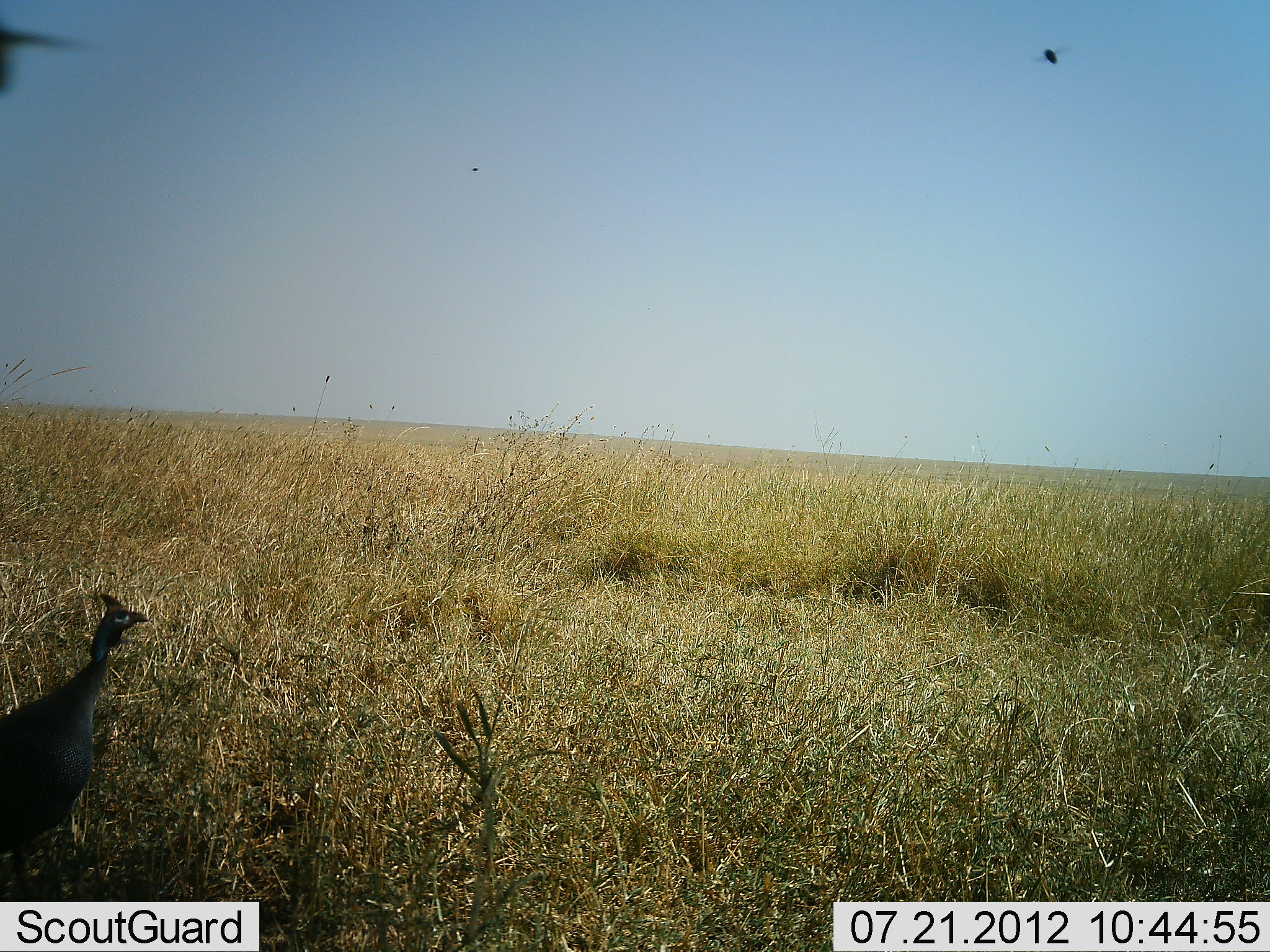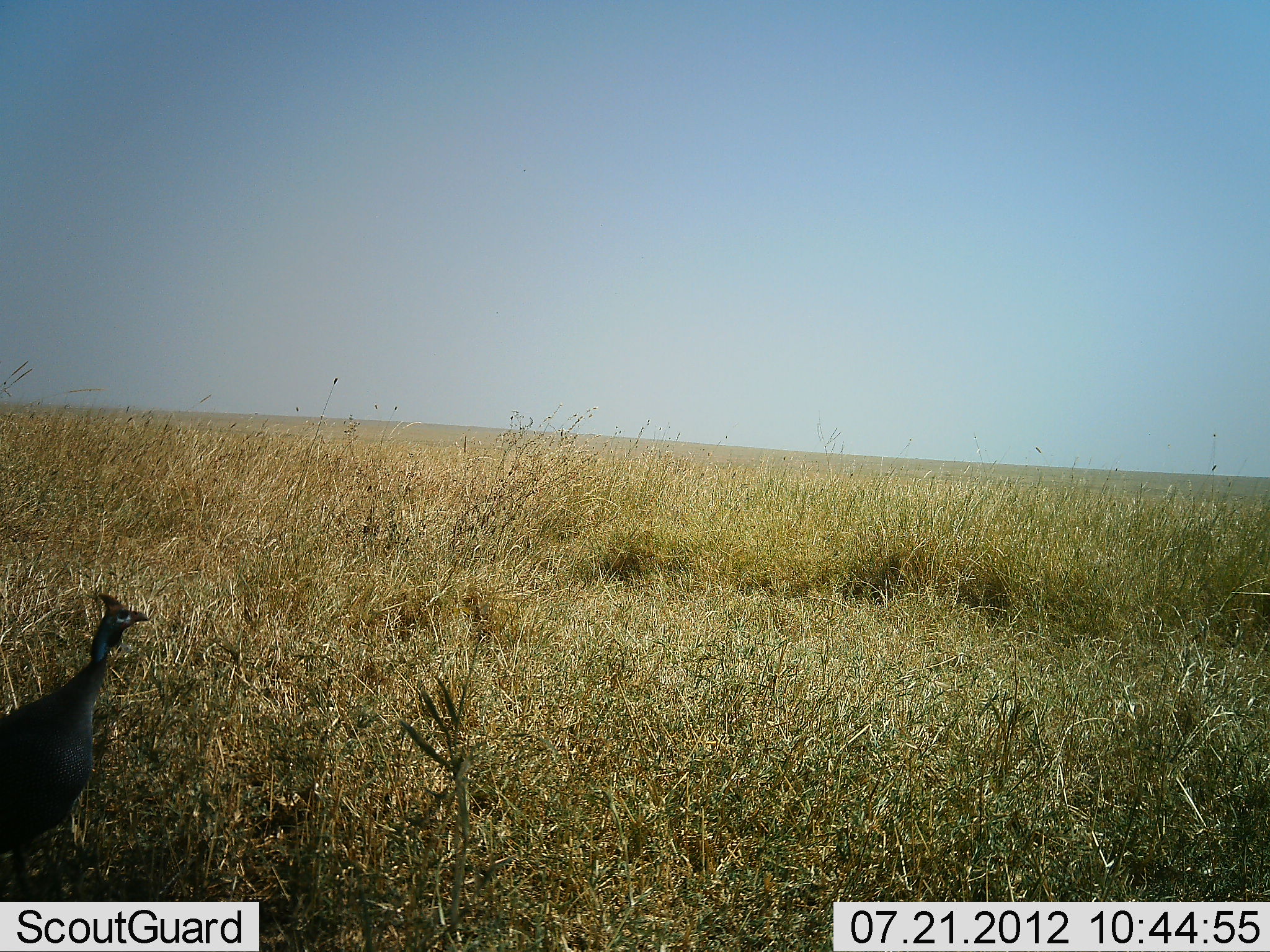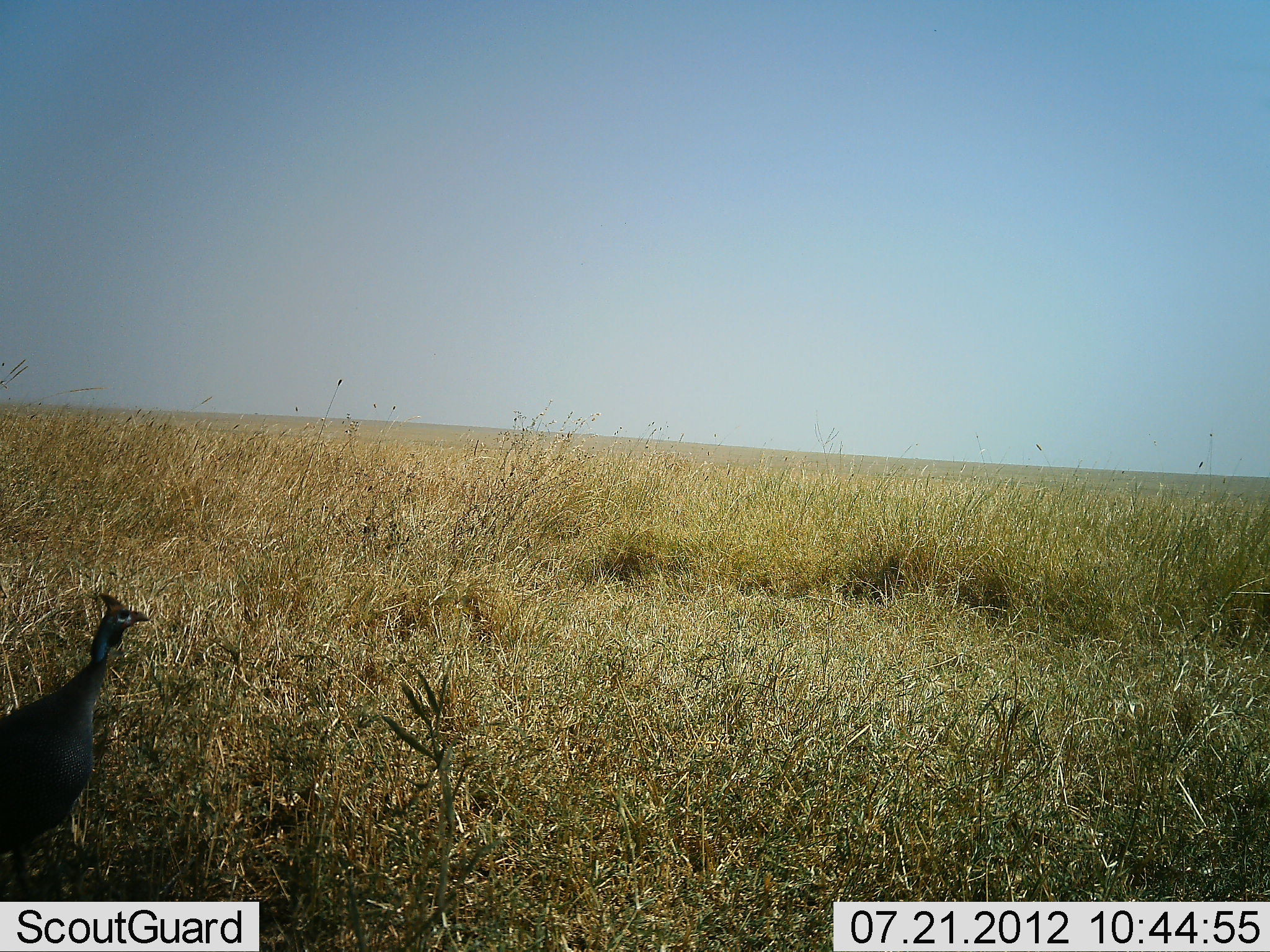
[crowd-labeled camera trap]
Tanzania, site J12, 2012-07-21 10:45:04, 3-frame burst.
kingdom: Animalia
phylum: Chordata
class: Aves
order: Galliformes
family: Numididae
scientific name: Numididae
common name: guinea fowl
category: guineafowl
Guineafowl (guinea fowl) (Numididae), count 1. Behavior (volunteer vote fractions): standing 100%, resting 0%, moving 0%, interacting 0%. Young present (vote fraction): 0%. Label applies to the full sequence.